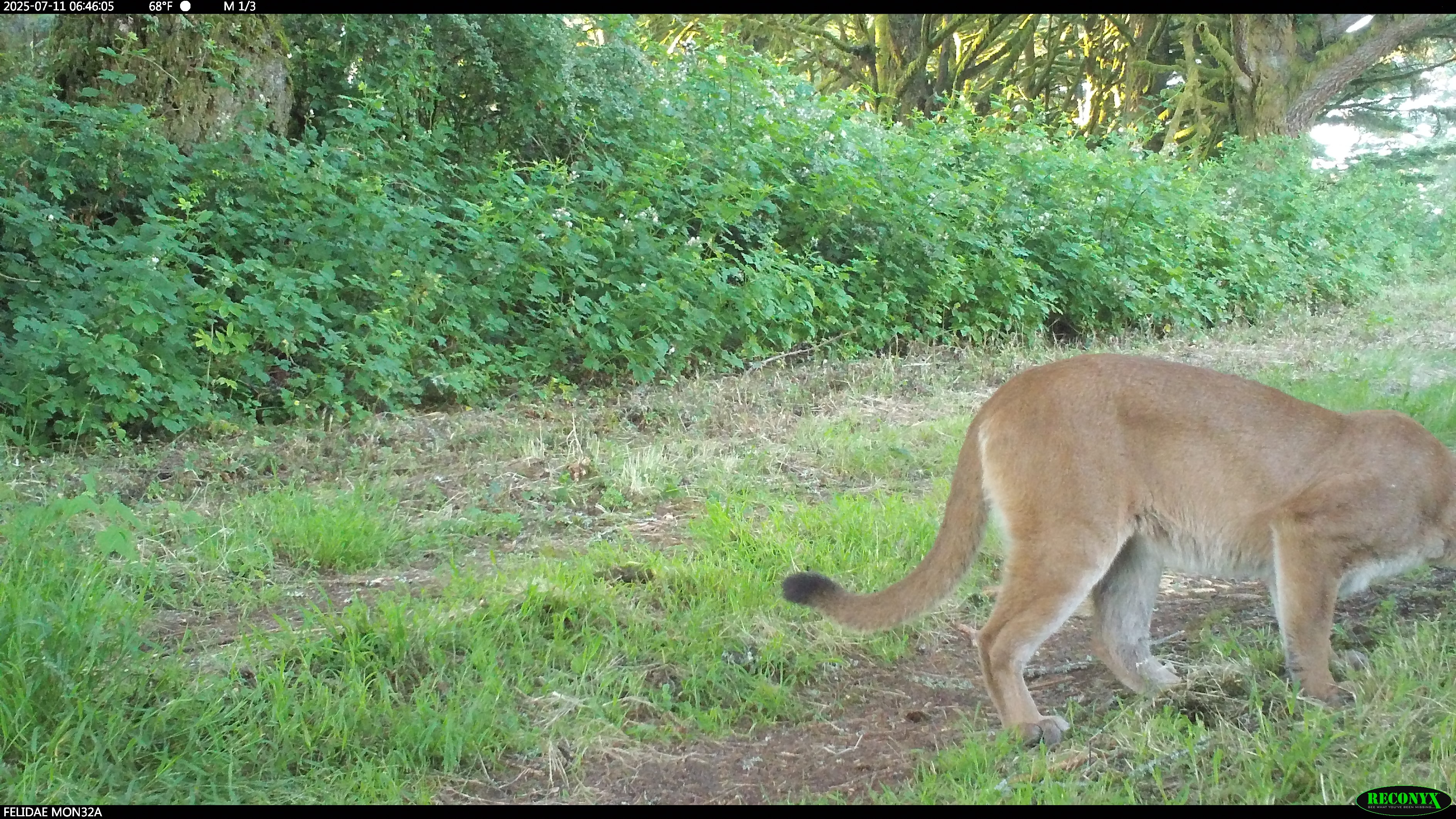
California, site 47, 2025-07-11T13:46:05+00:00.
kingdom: Animalia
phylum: Chordata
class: Mammalia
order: Carnivora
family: Felidae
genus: Puma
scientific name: Puma concolor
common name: puma